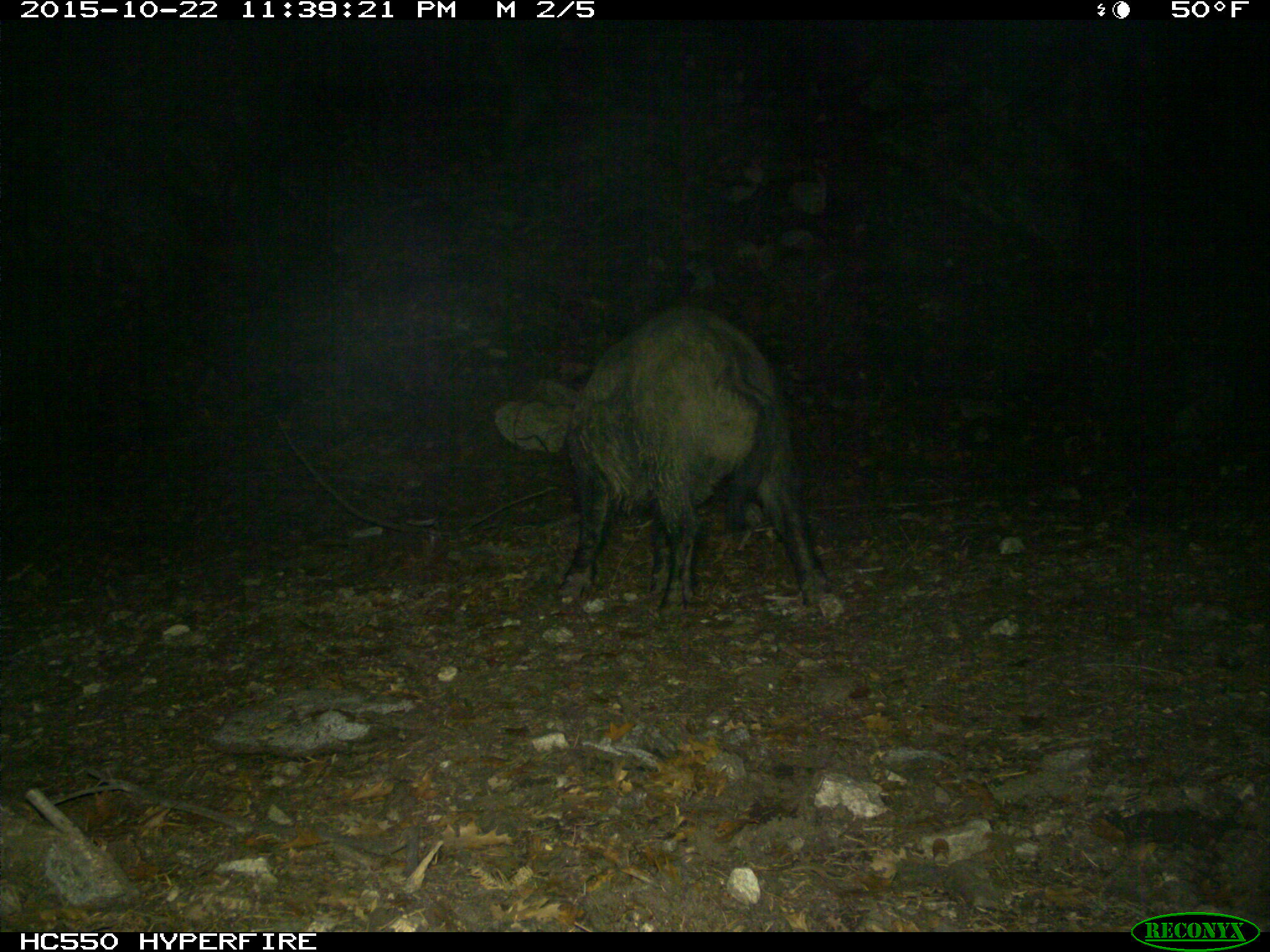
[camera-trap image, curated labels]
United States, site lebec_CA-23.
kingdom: Animalia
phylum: Chordata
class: Mammalia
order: Artiodactyla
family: Suidae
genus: Sus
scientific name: Sus scrofa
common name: wild boar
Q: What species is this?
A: Sus scrofa (wild boar).